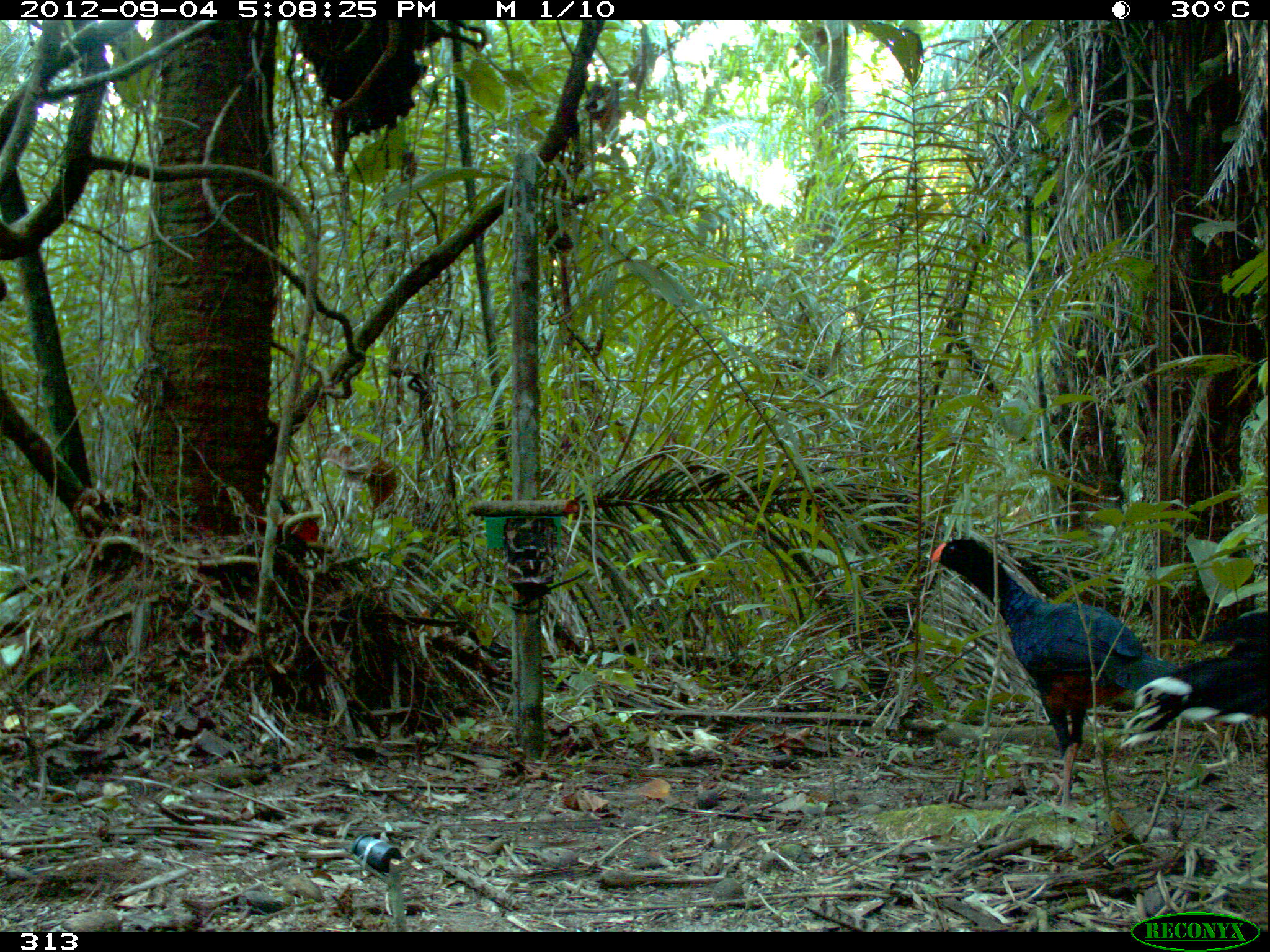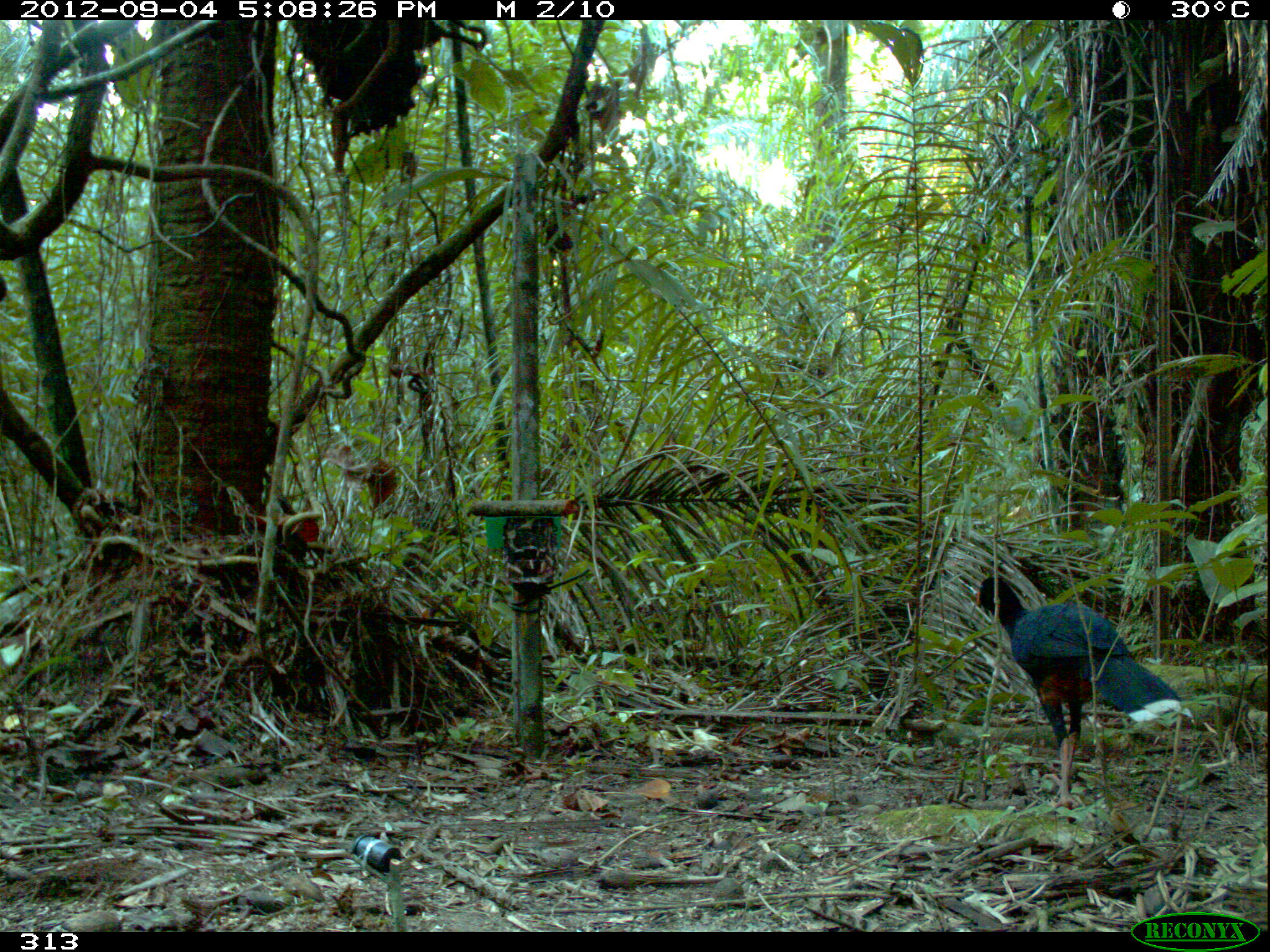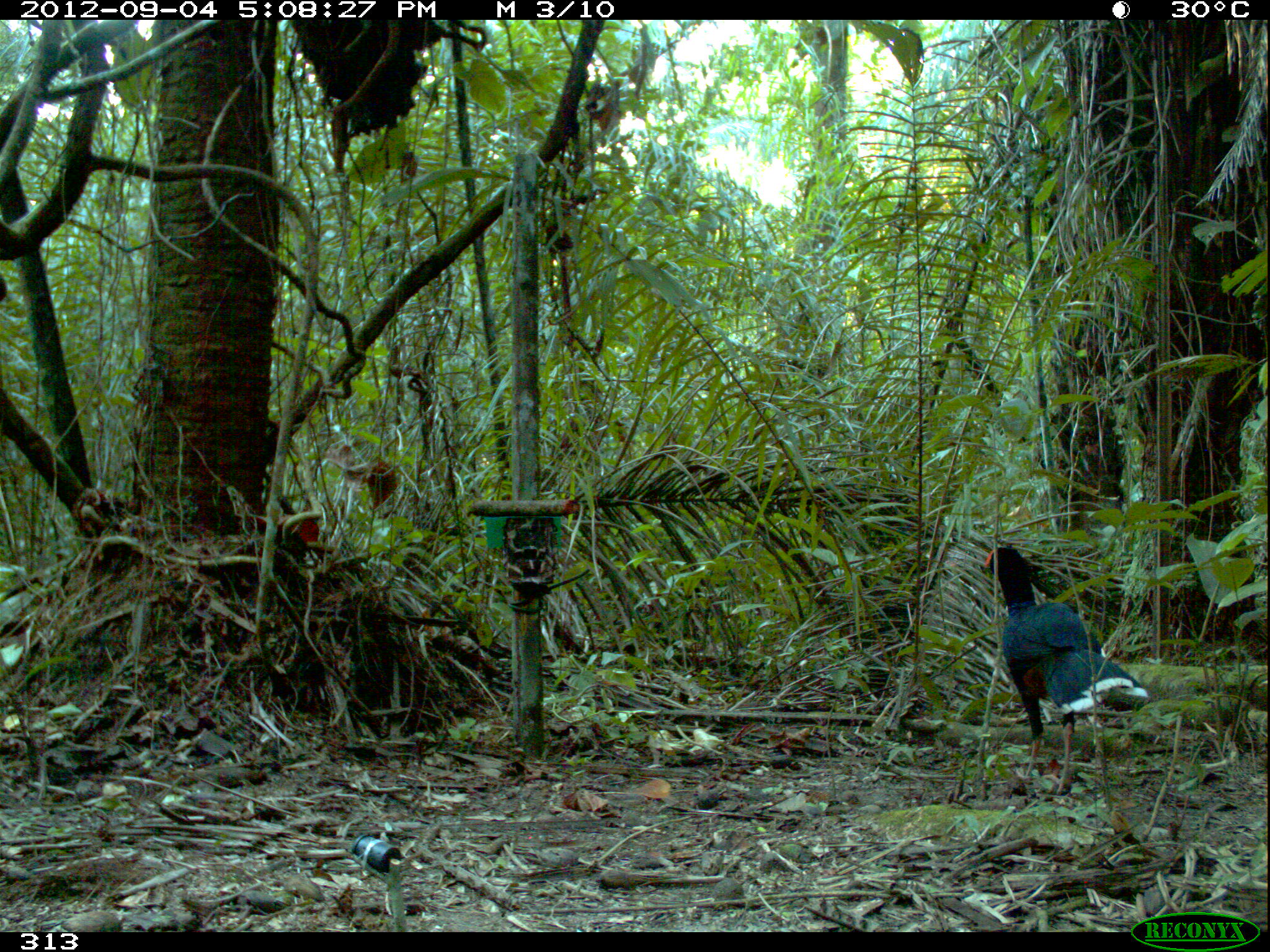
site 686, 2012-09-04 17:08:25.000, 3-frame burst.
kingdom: Animalia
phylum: Chordata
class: Aves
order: Galliformes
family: Cracidae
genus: Mitu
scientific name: Mitu tuberosum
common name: razor-billed curassow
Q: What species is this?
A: Mitu tuberosum (razor-billed curassow).